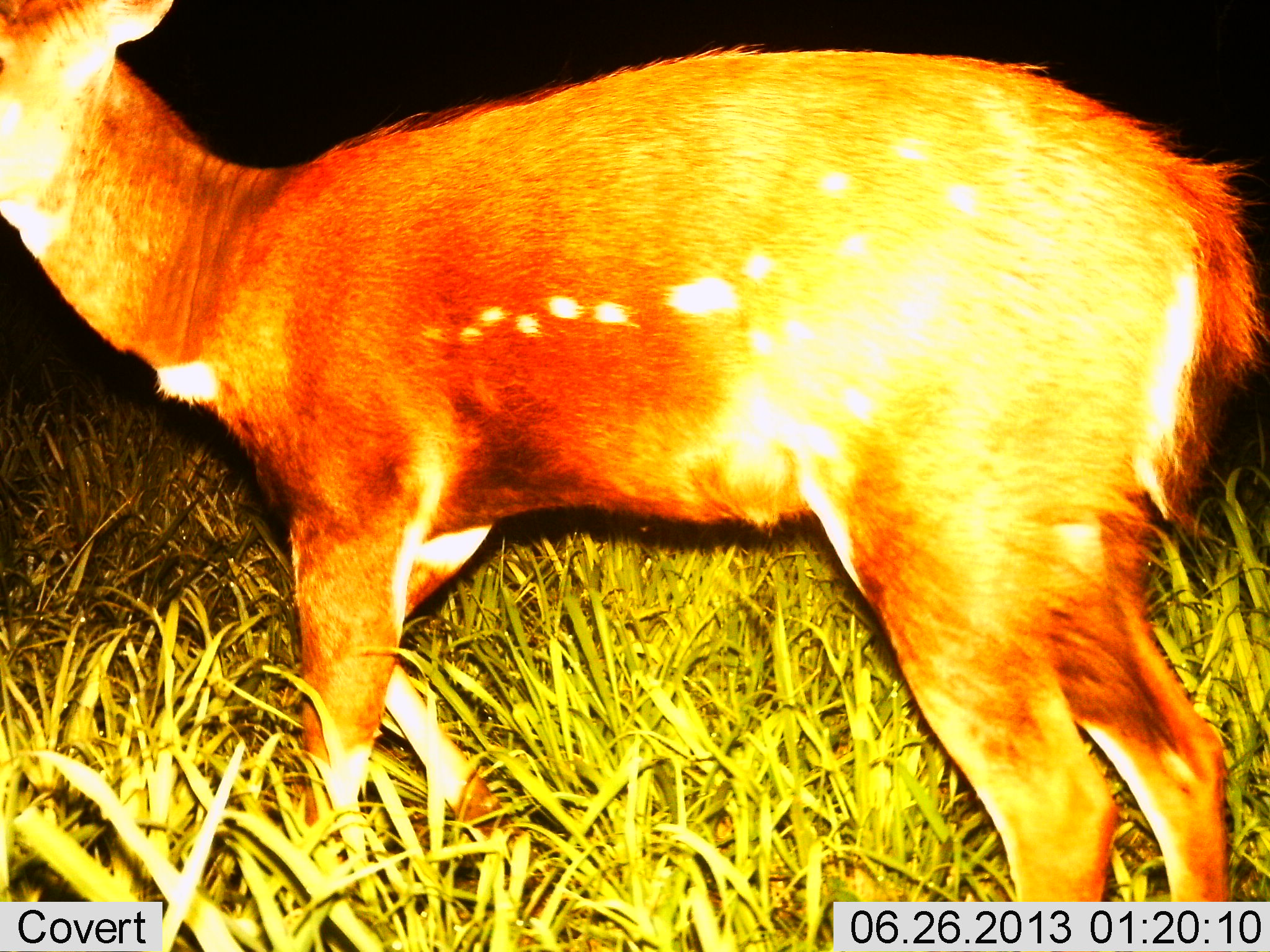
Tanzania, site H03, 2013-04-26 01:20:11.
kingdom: Animalia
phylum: Chordata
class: Mammalia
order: Artiodactyla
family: Bovidae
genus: Tragelaphus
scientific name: Tragelaphus scriptus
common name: bushbuck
Bushbuck (Tragelaphus scriptus), count 1. Behavior (volunteer vote fractions): standing 95%, resting 0%, moving 9%, interacting 0%. Young present (vote fraction): 0%. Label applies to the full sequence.